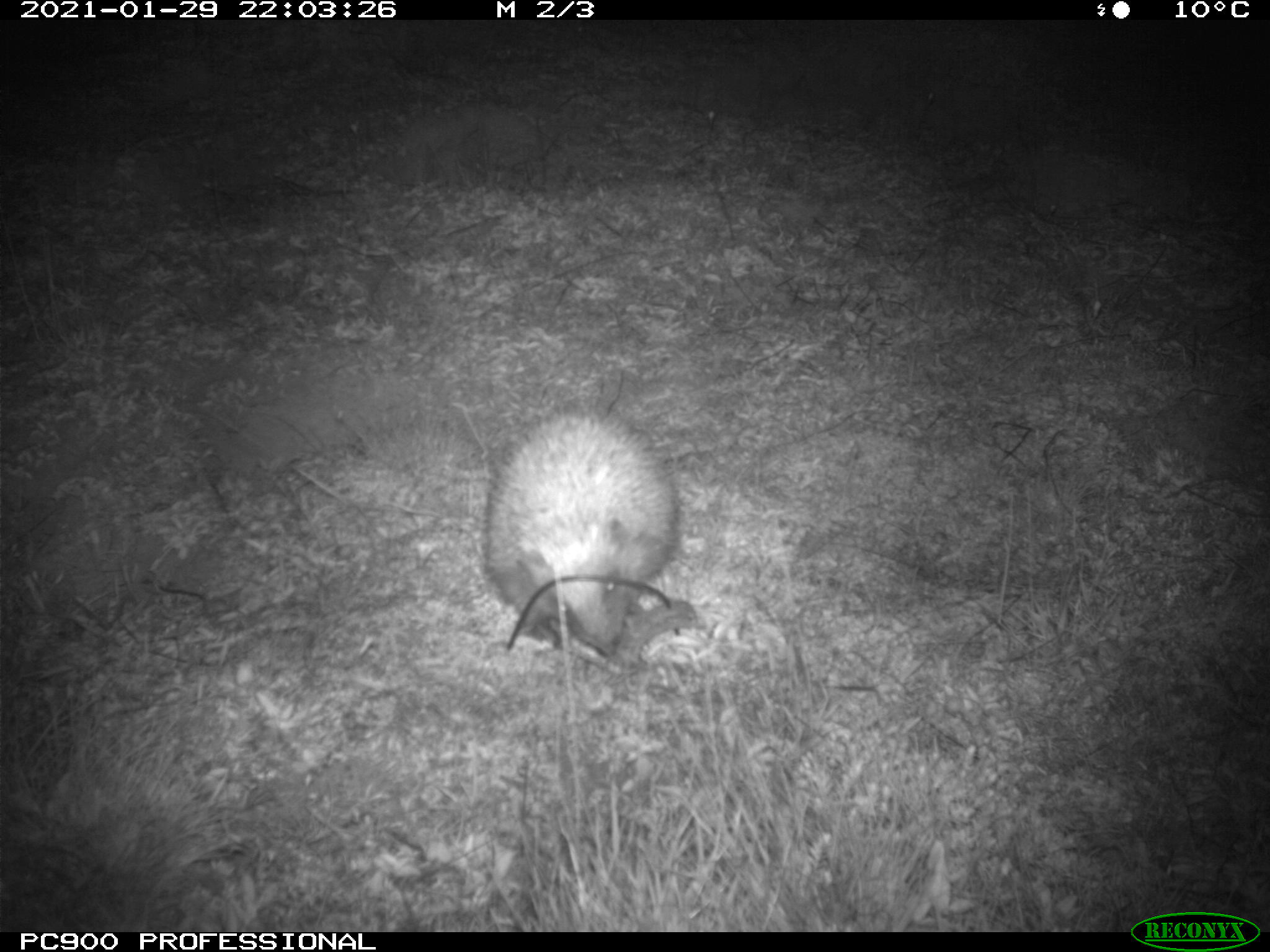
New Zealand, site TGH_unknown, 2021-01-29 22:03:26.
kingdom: Animalia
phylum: Chordata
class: Mammalia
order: Eulipotyphla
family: Erinaceidae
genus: Erinaceus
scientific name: Erinaceus europaeus europaeus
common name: european hedgehog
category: hedgehog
Hedgehog (european hedgehog) (Erinaceus europaeus europaeus).